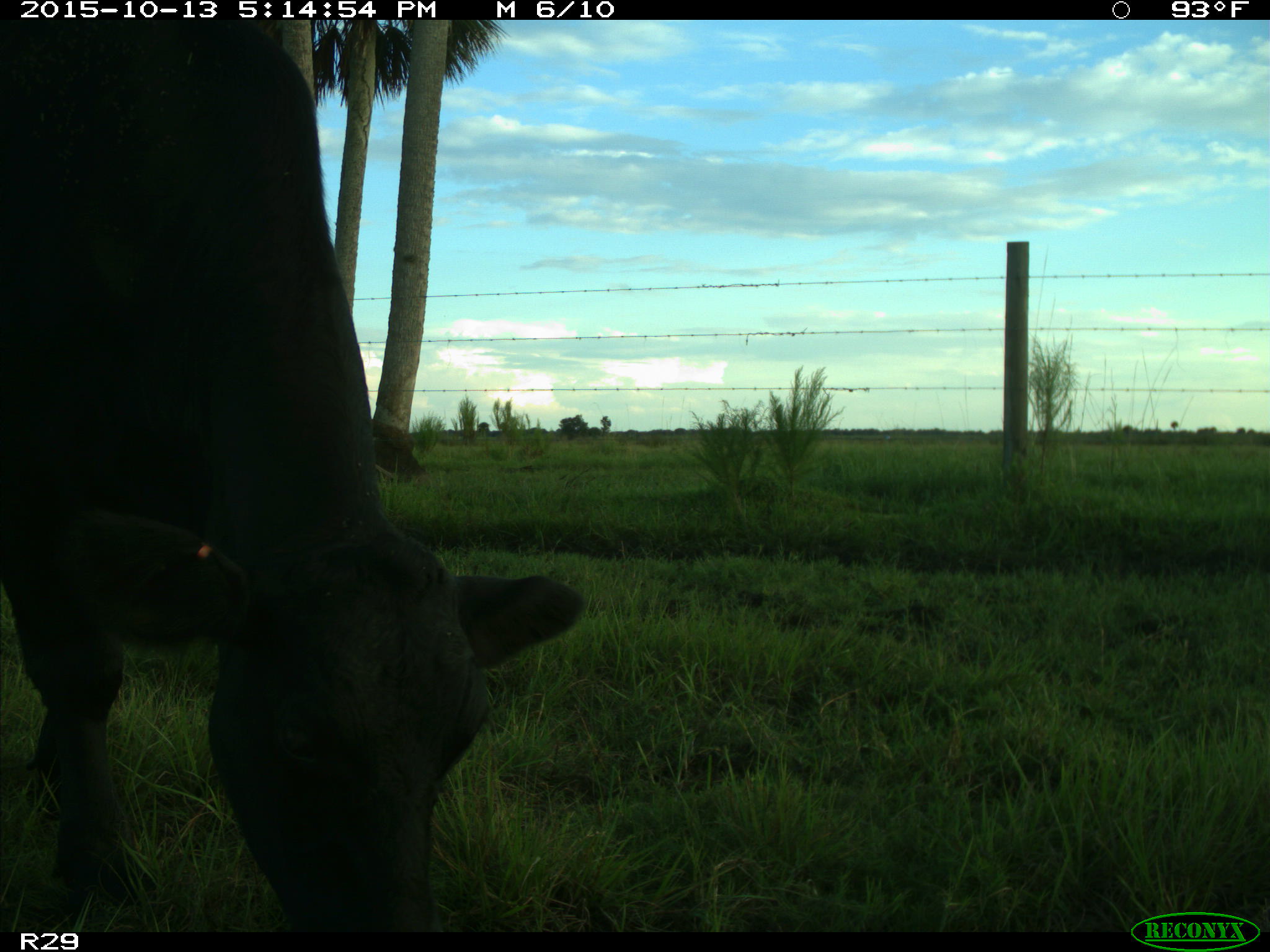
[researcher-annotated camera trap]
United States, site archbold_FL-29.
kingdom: Animalia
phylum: Chordata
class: Mammalia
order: Artiodactyla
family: Bovidae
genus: Bos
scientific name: Bos taurus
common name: domestic cow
Bos taurus (domestic cow).